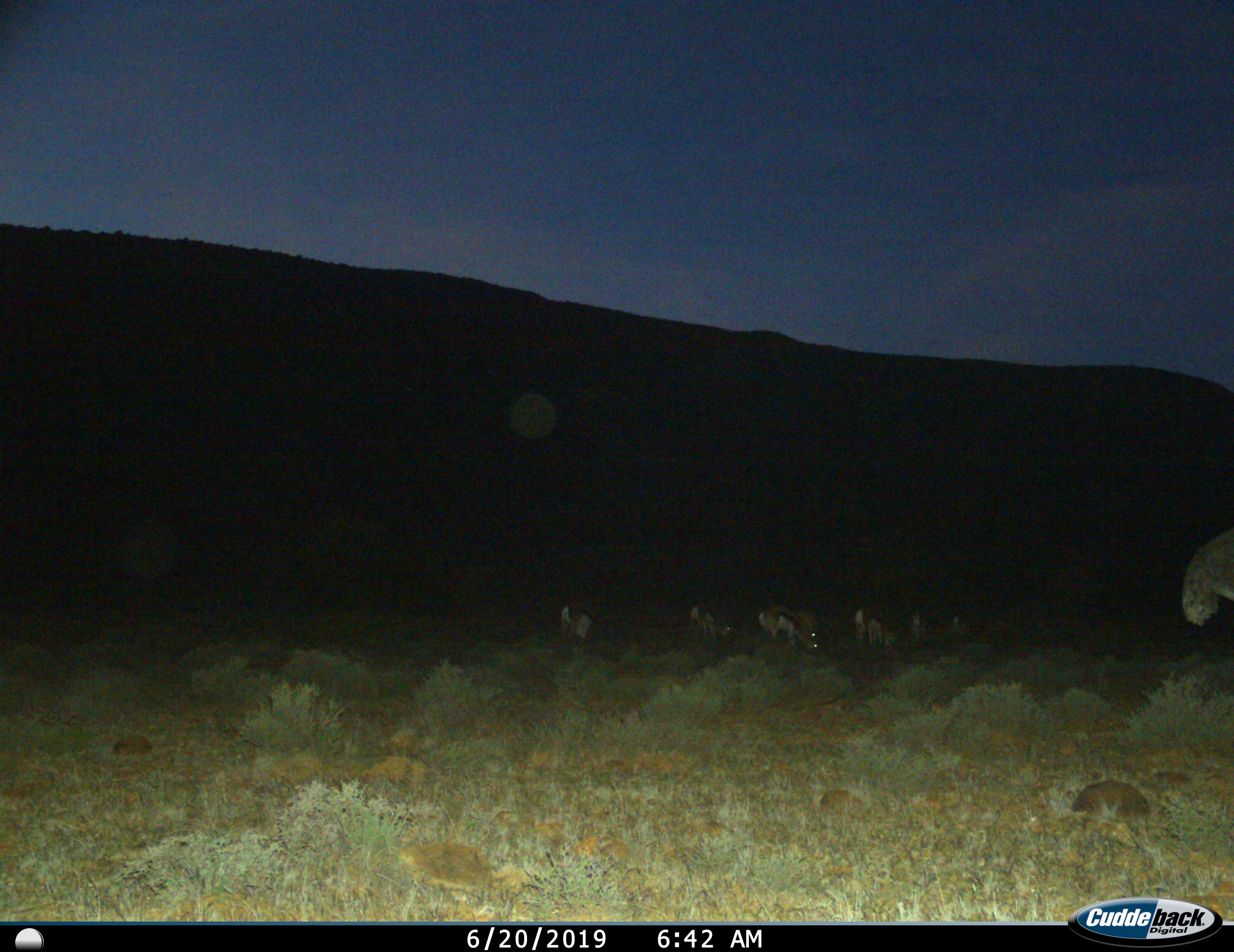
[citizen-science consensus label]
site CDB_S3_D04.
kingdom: Animalia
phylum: Chordata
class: Mammalia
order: Artiodactyla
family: Bovidae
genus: Antidorcas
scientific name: Antidorcas marsupialis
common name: springbok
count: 8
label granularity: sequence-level